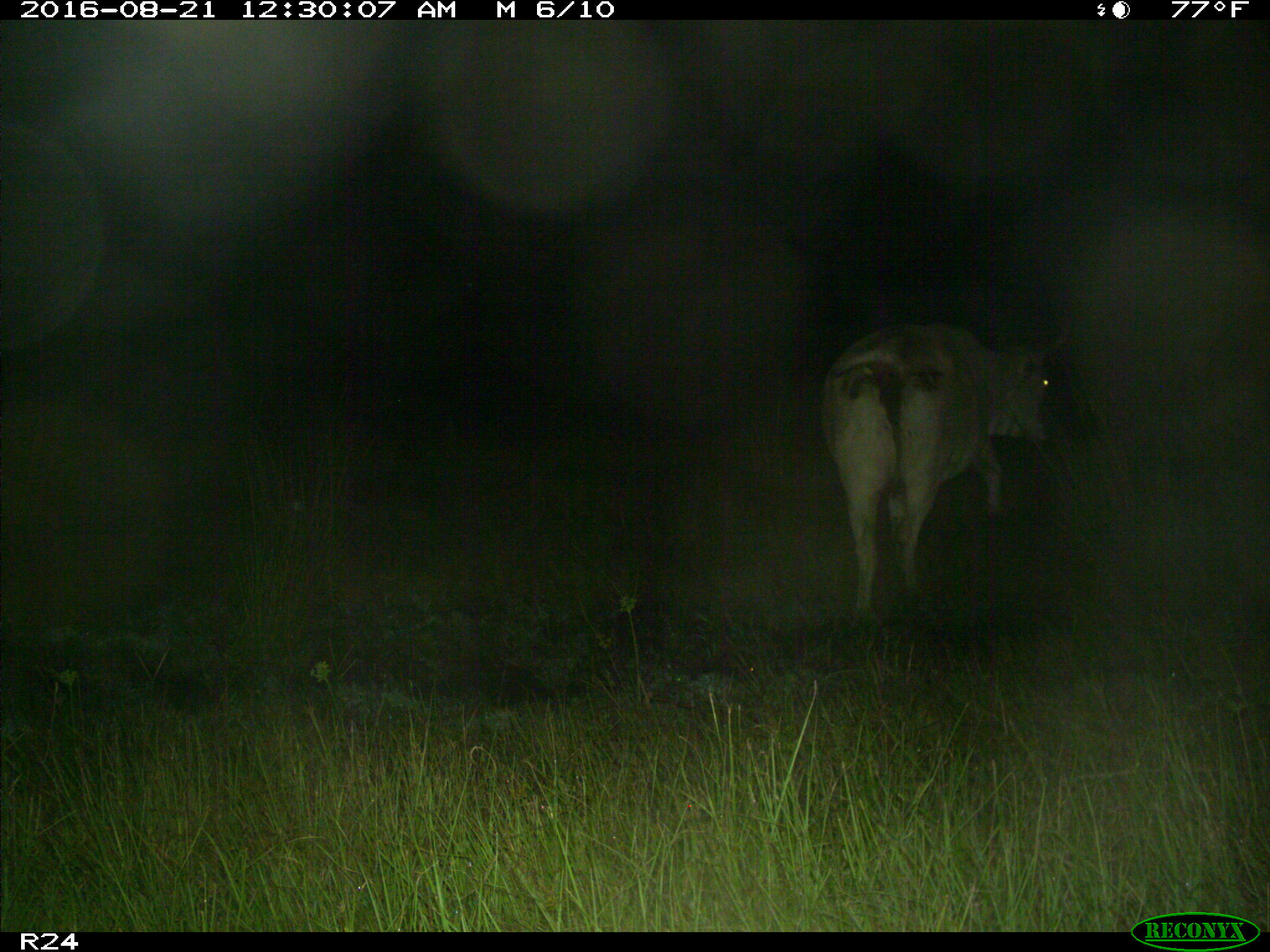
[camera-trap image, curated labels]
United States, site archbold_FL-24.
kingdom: Animalia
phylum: Chordata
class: Mammalia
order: Artiodactyla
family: Bovidae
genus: Bos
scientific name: Bos taurus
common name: domestic cow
Bos taurus (domestic cow).